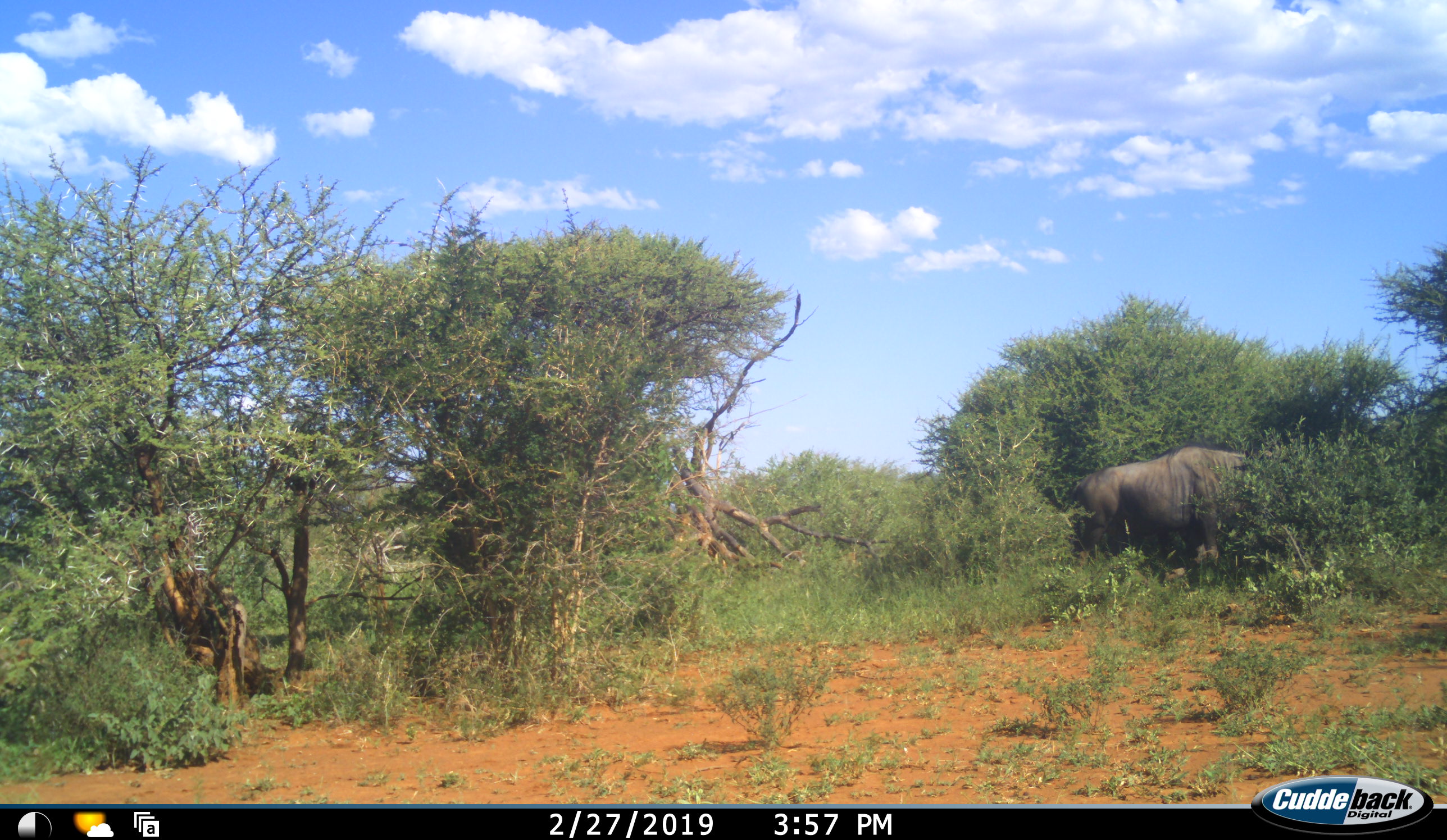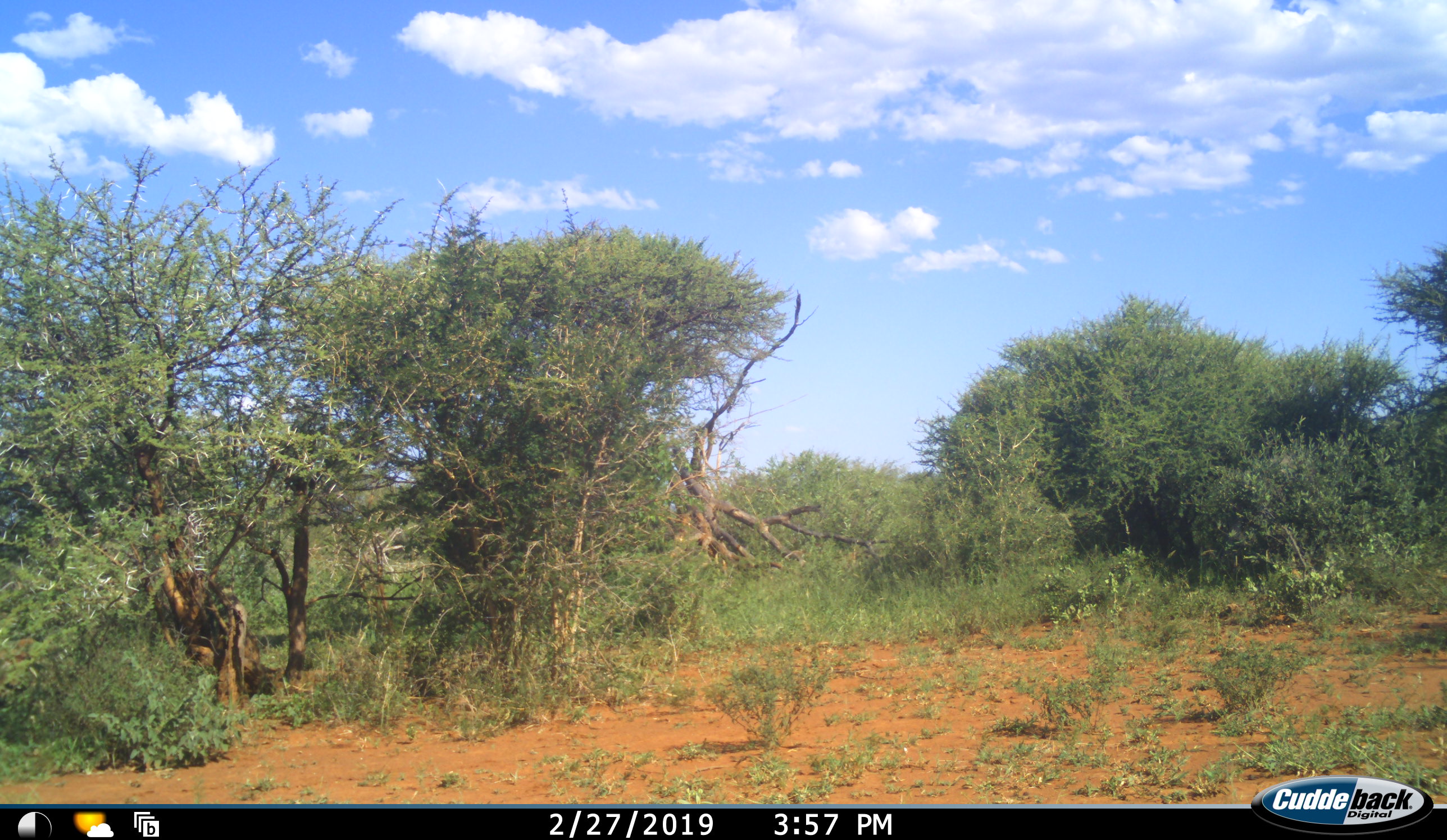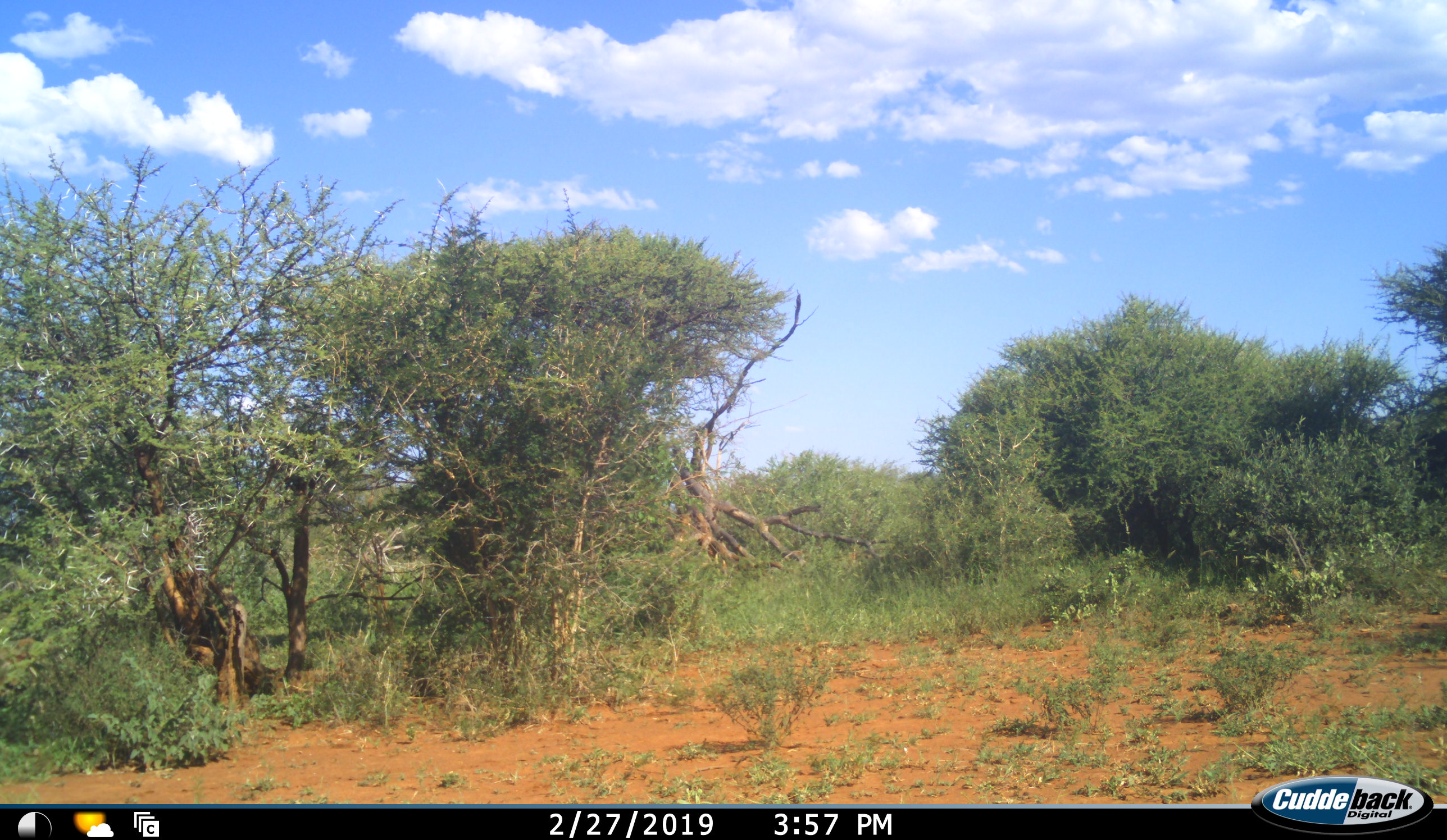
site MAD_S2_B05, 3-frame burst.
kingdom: Animalia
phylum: Chordata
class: Mammalia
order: Artiodactyla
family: Bovidae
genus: Connochaetes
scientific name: Connochaetes taurinus taurinus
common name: blue wildebeest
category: wildebeestblue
Wildebeestblue (blue wildebeest) (Connochaetes taurinus taurinus), count 1. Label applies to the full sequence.